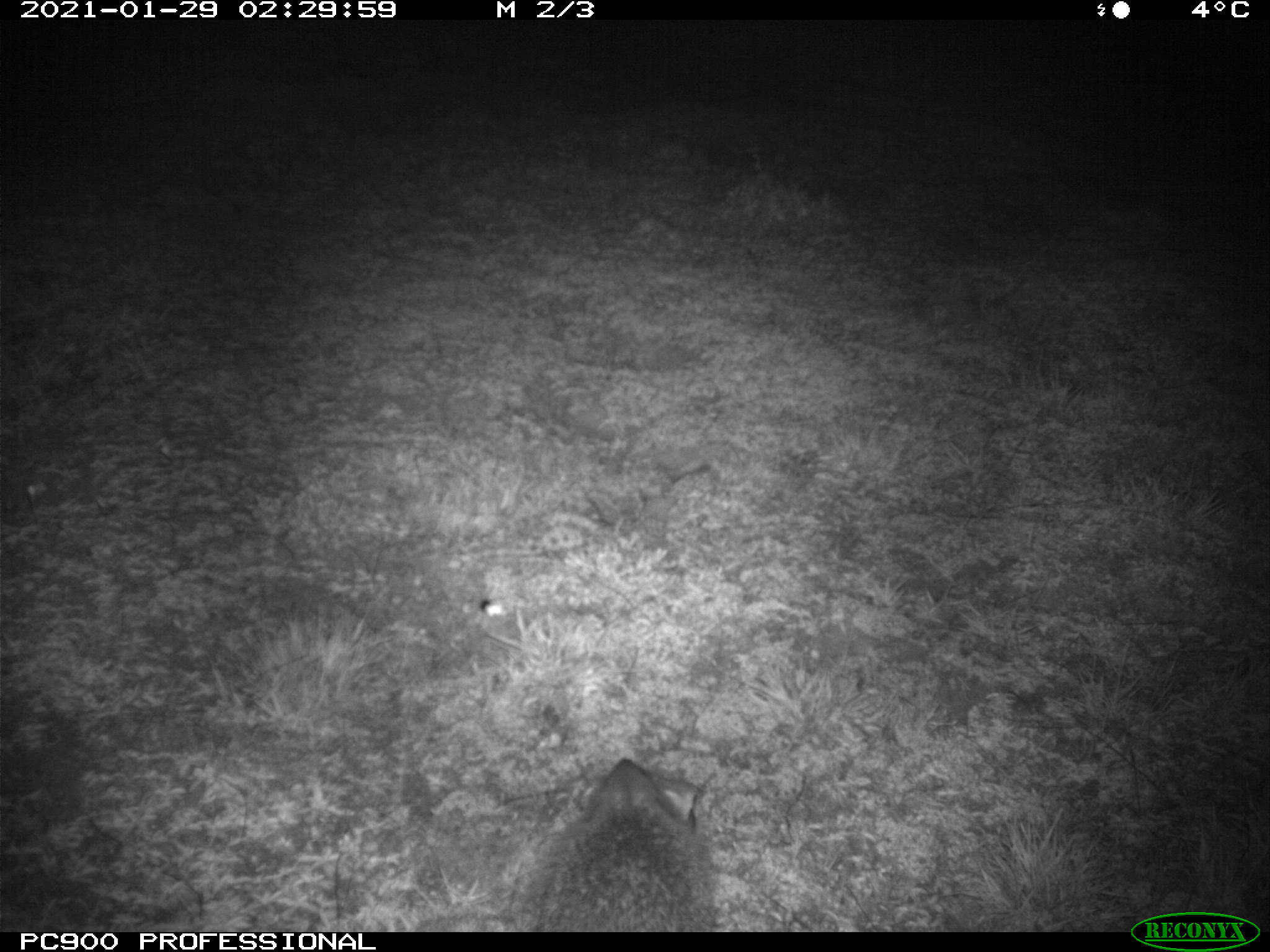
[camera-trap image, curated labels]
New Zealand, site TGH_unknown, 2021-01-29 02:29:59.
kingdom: Animalia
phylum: Chordata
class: Mammalia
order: Eulipotyphla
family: Erinaceidae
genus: Erinaceus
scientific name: Erinaceus europaeus europaeus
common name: european hedgehog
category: hedgehog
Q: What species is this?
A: Hedgehog (european hedgehog) (Erinaceus europaeus europaeus).